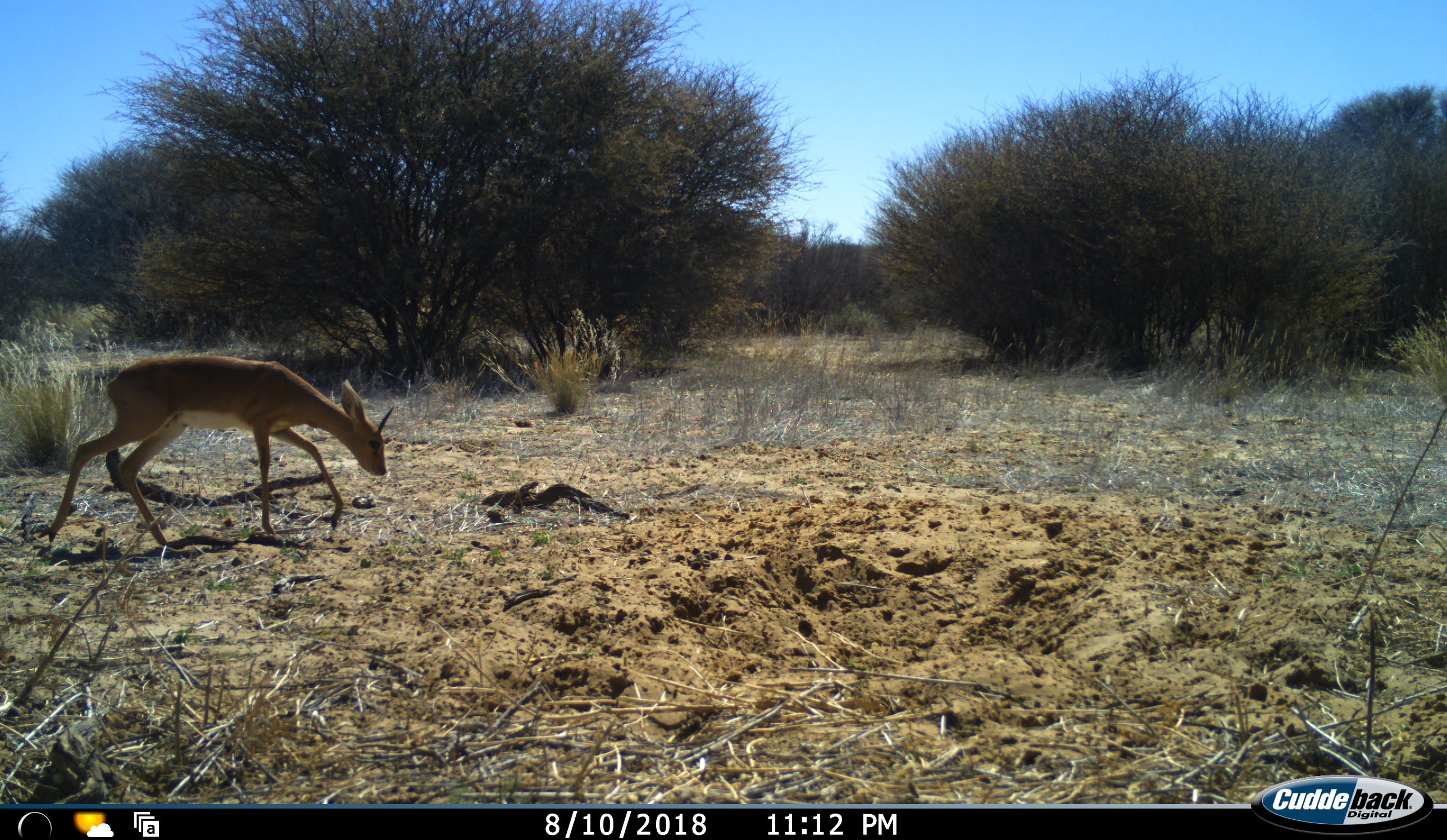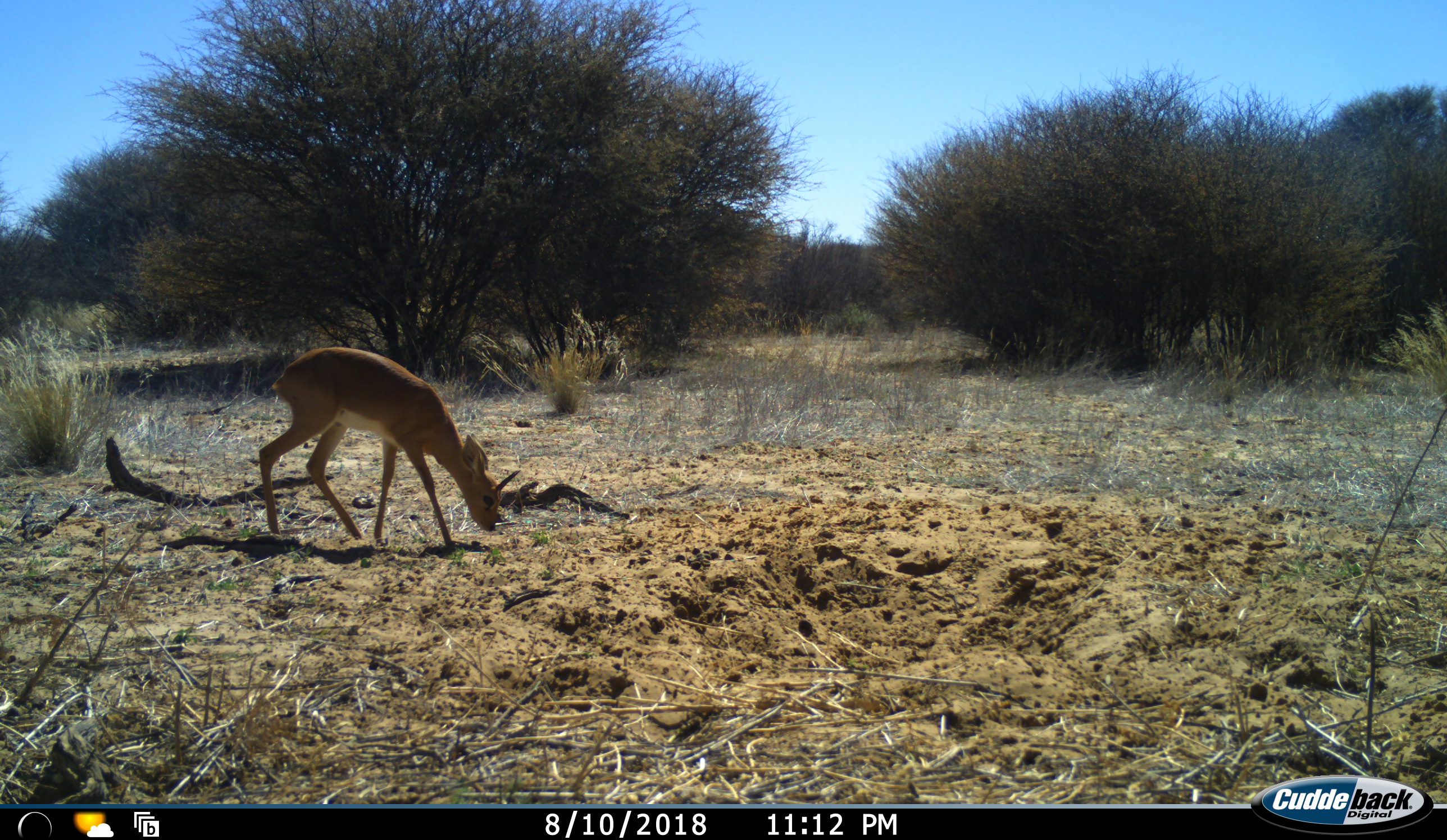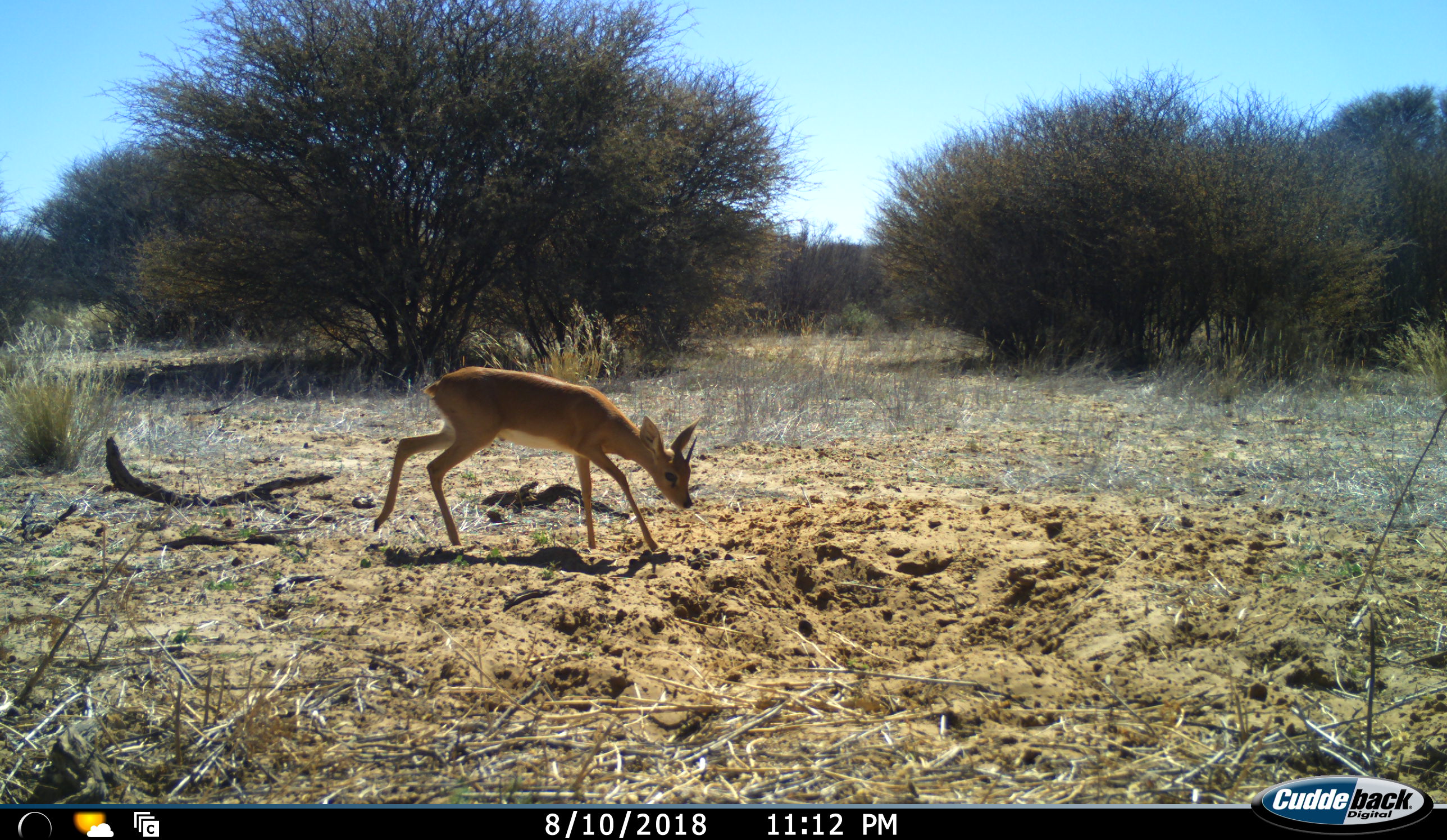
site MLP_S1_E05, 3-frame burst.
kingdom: Animalia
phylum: Chordata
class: Mammalia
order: Artiodactyla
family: Bovidae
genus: Raphicerus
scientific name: Raphicerus campestris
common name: steenbok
Steenbok (Raphicerus campestris), count 1. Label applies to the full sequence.